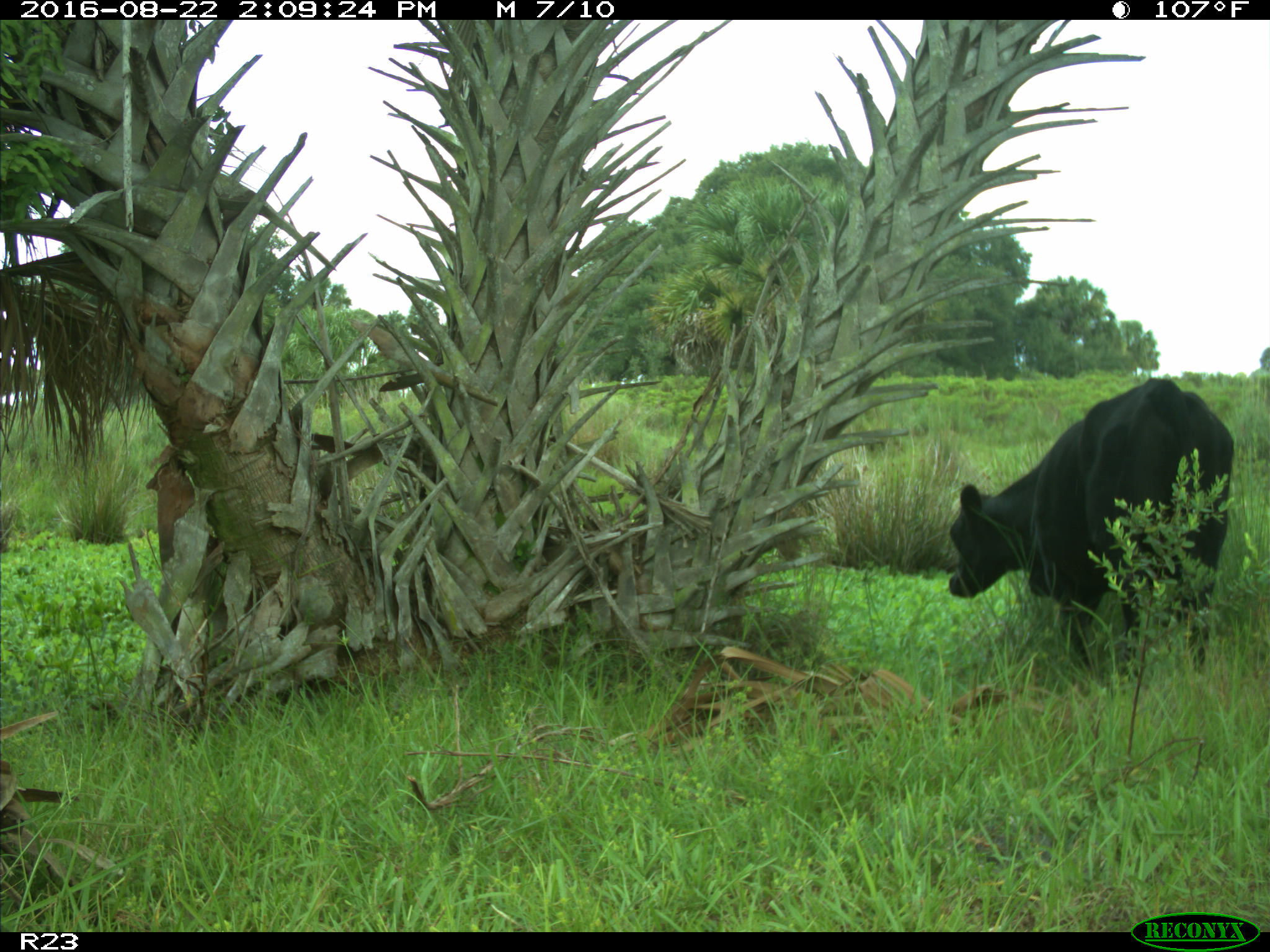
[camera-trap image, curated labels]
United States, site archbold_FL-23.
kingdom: Animalia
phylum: Chordata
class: Mammalia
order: Artiodactyla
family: Bovidae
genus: Bos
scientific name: Bos taurus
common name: domestic cow